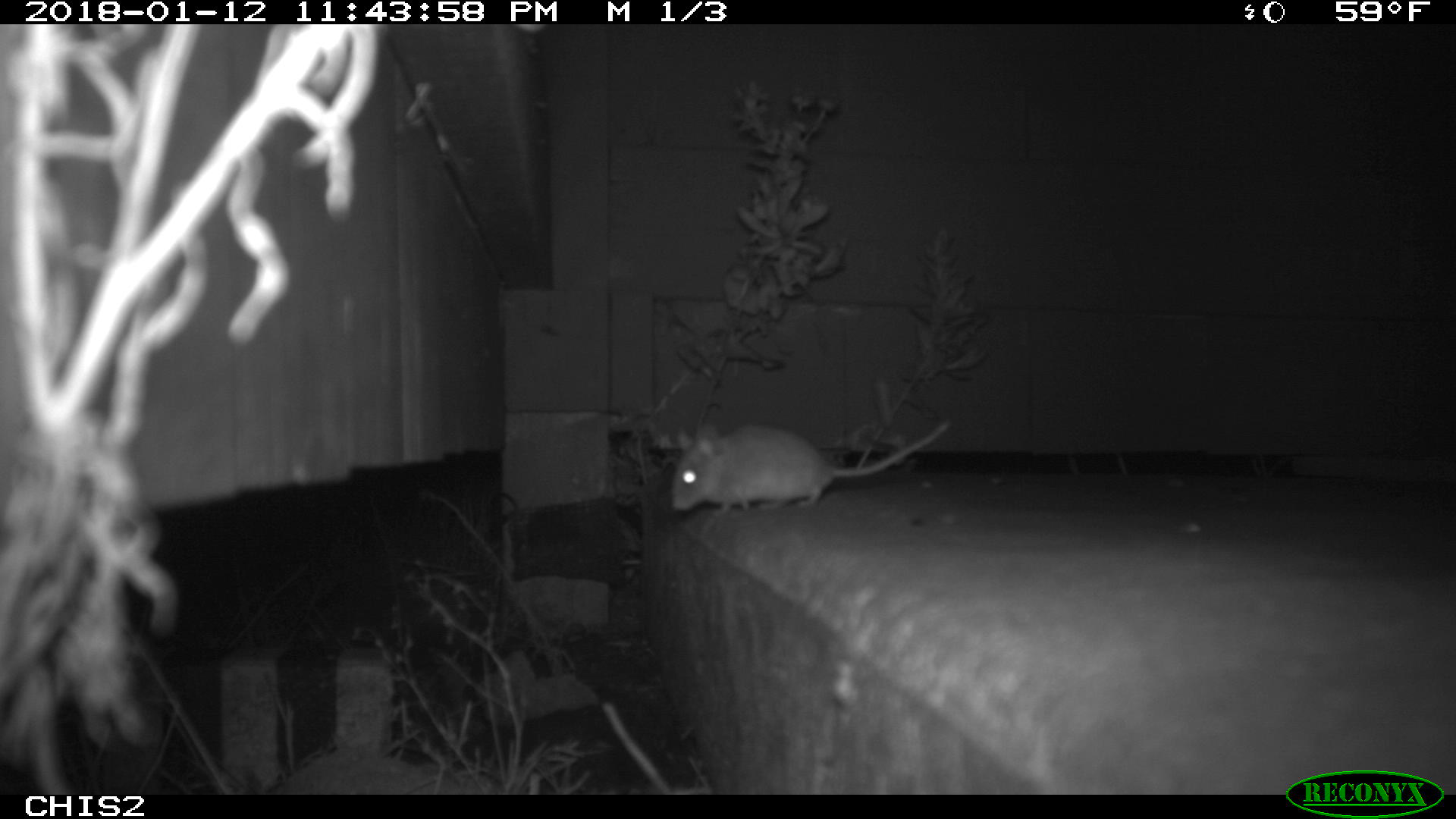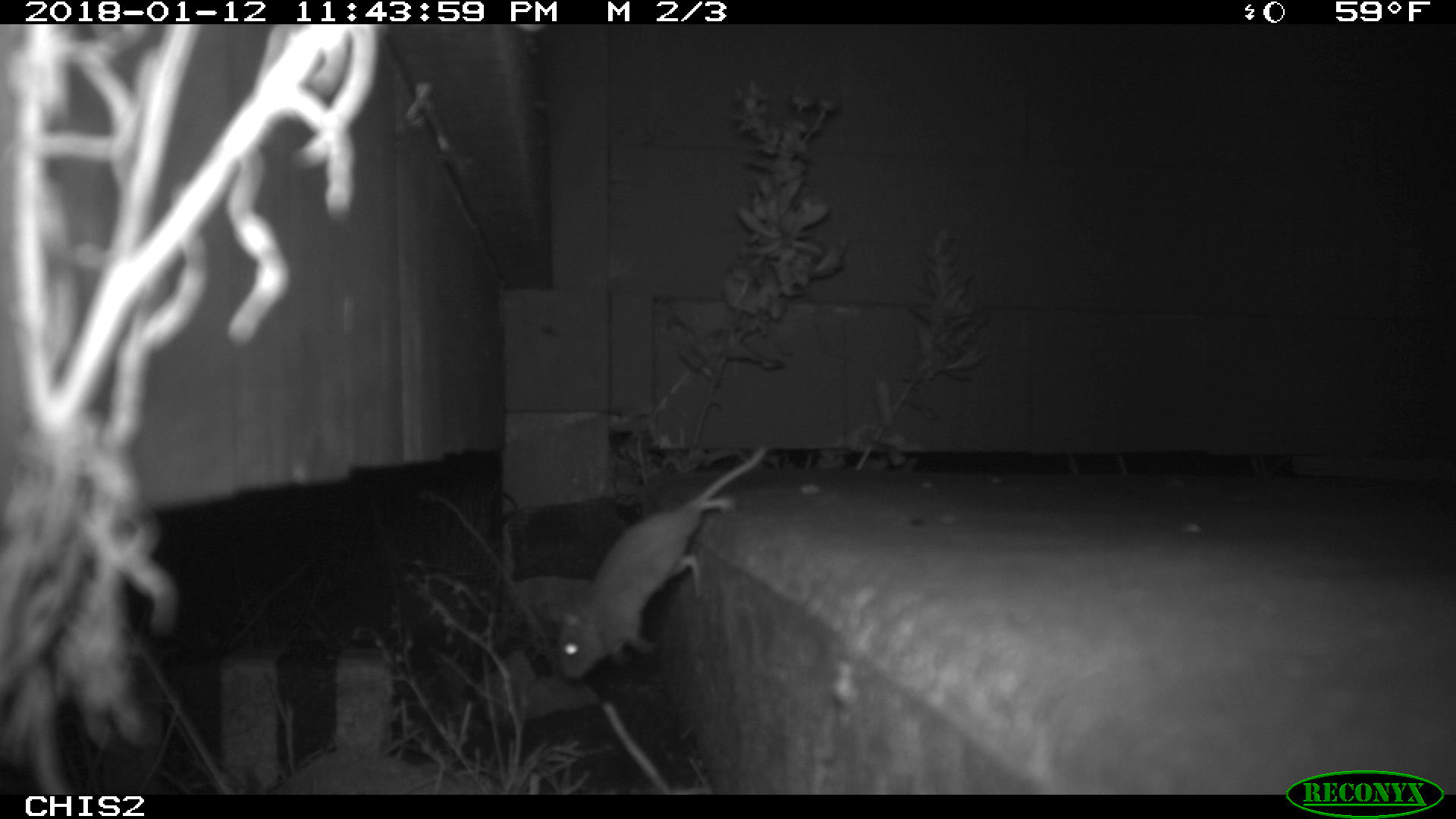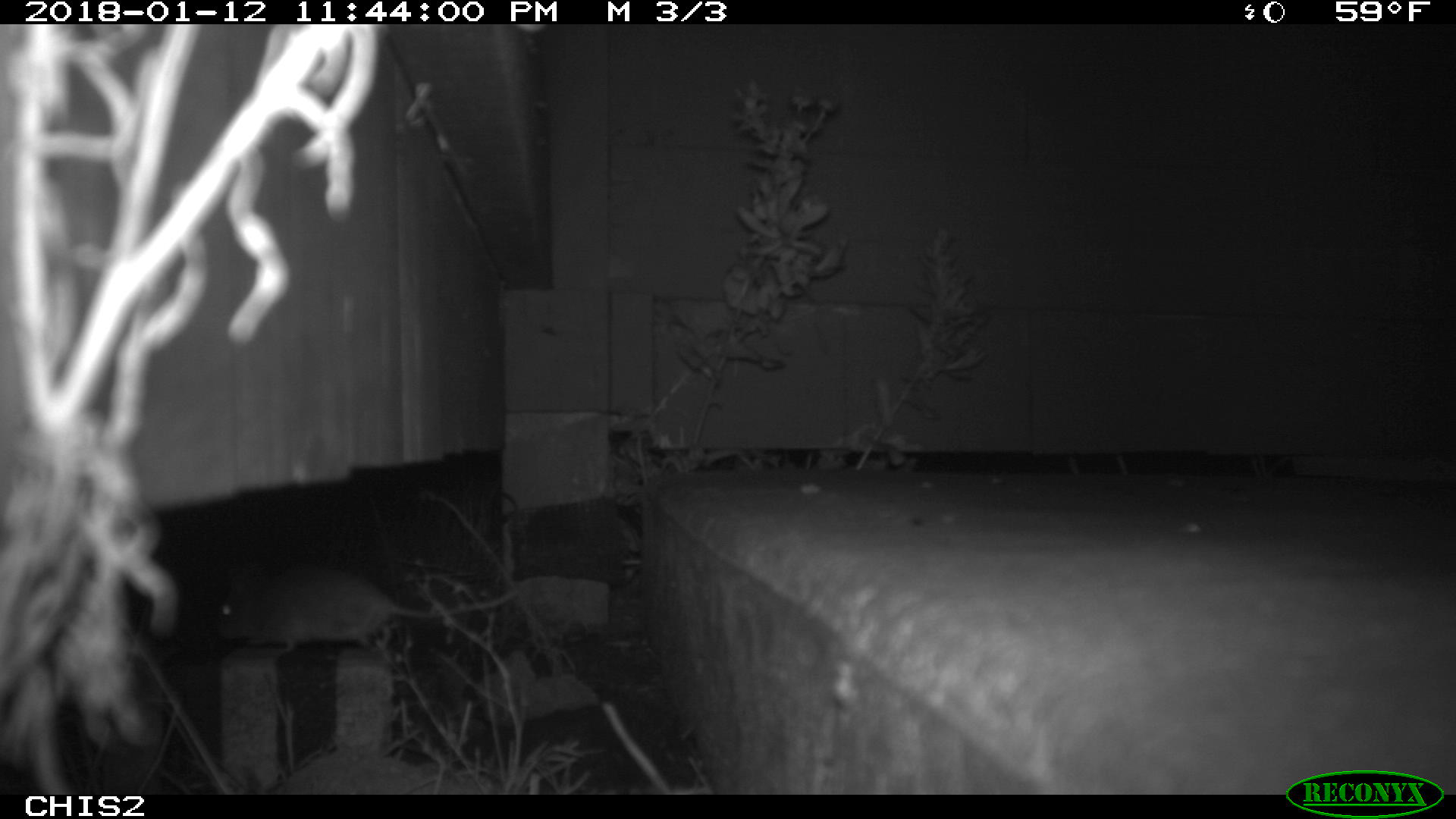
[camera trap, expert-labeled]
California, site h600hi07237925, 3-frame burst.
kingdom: Animalia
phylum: Chordata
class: Mammalia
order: Rodentia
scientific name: Rodentia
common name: rodent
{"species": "rodent (Rodentia)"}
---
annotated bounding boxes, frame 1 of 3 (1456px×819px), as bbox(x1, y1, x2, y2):
rodent: bbox(672, 416, 952, 516)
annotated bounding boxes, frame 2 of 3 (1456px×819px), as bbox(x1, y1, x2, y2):
rodent: bbox(542, 443, 769, 680)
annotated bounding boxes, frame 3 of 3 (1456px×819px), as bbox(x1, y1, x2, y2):
rodent: bbox(218, 558, 519, 652)